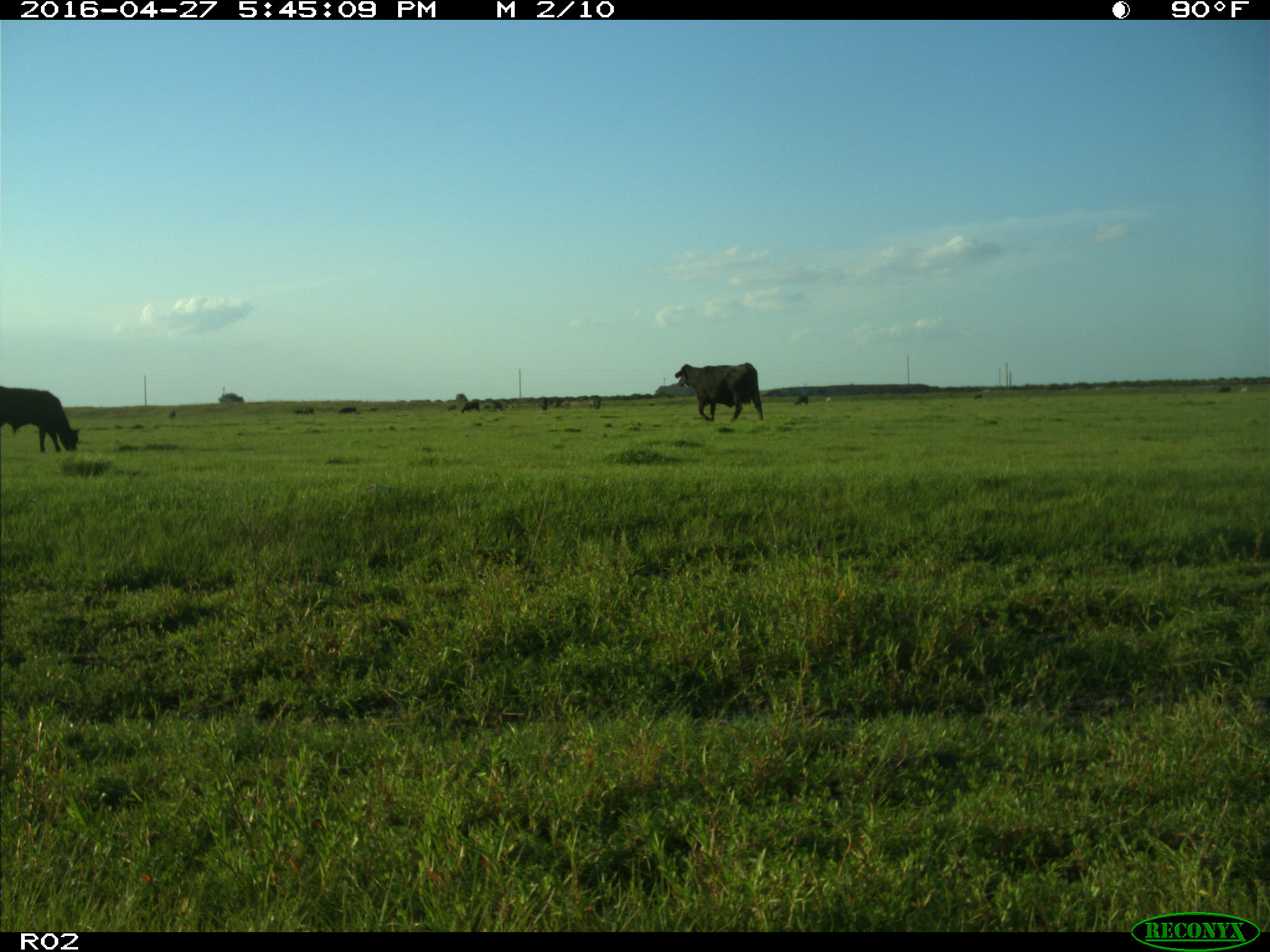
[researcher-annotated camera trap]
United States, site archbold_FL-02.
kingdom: Animalia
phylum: Chordata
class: Mammalia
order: Artiodactyla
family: Bovidae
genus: Bos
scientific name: Bos taurus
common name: domestic cow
Bos taurus (domestic cow).